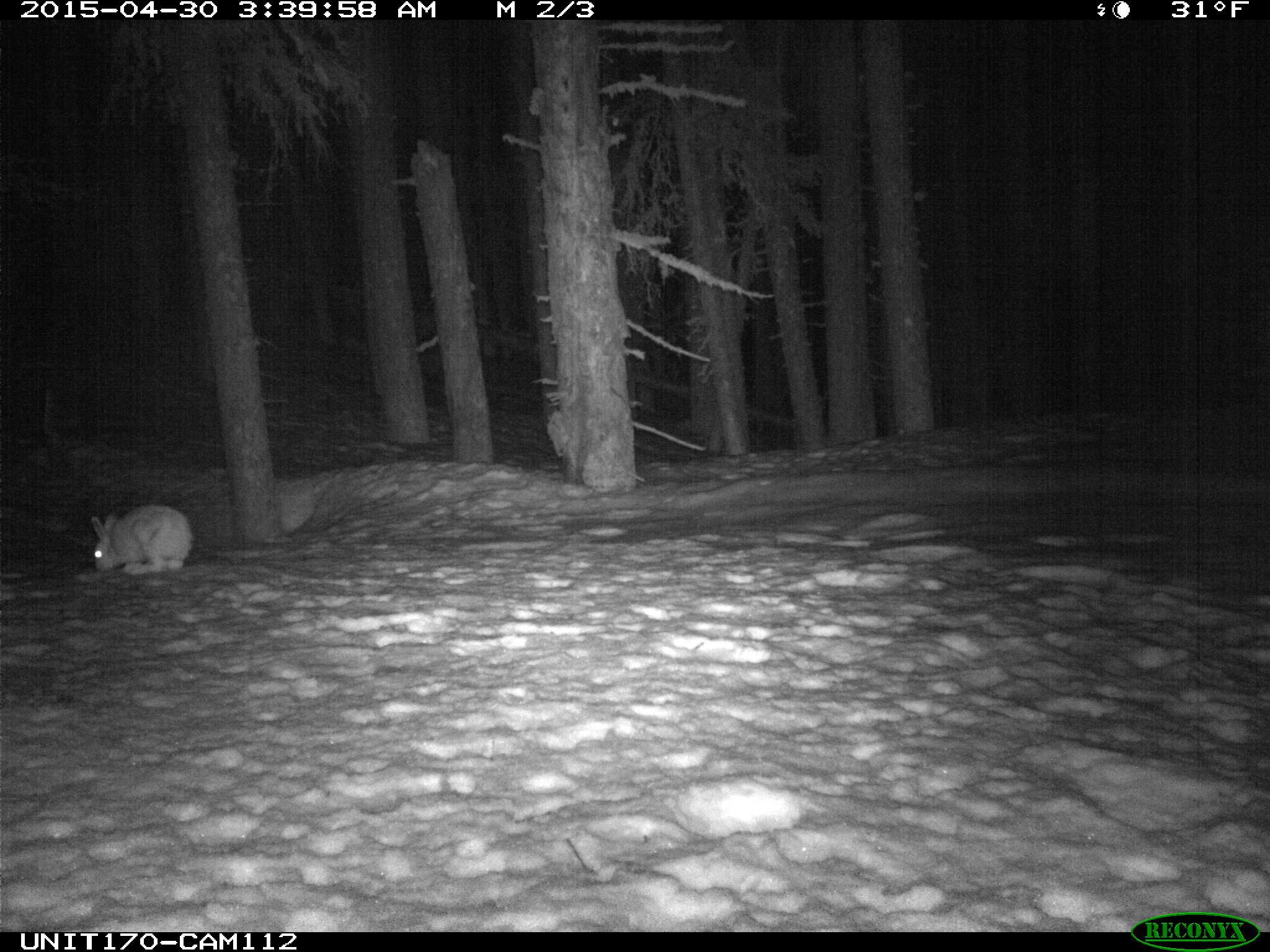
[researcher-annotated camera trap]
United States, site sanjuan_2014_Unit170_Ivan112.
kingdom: Animalia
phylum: Chordata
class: Mammalia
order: Lagomorpha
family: Leporidae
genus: Lepus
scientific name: Lepus americanus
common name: snowshoe hare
Lepus americanus (snowshoe hare).